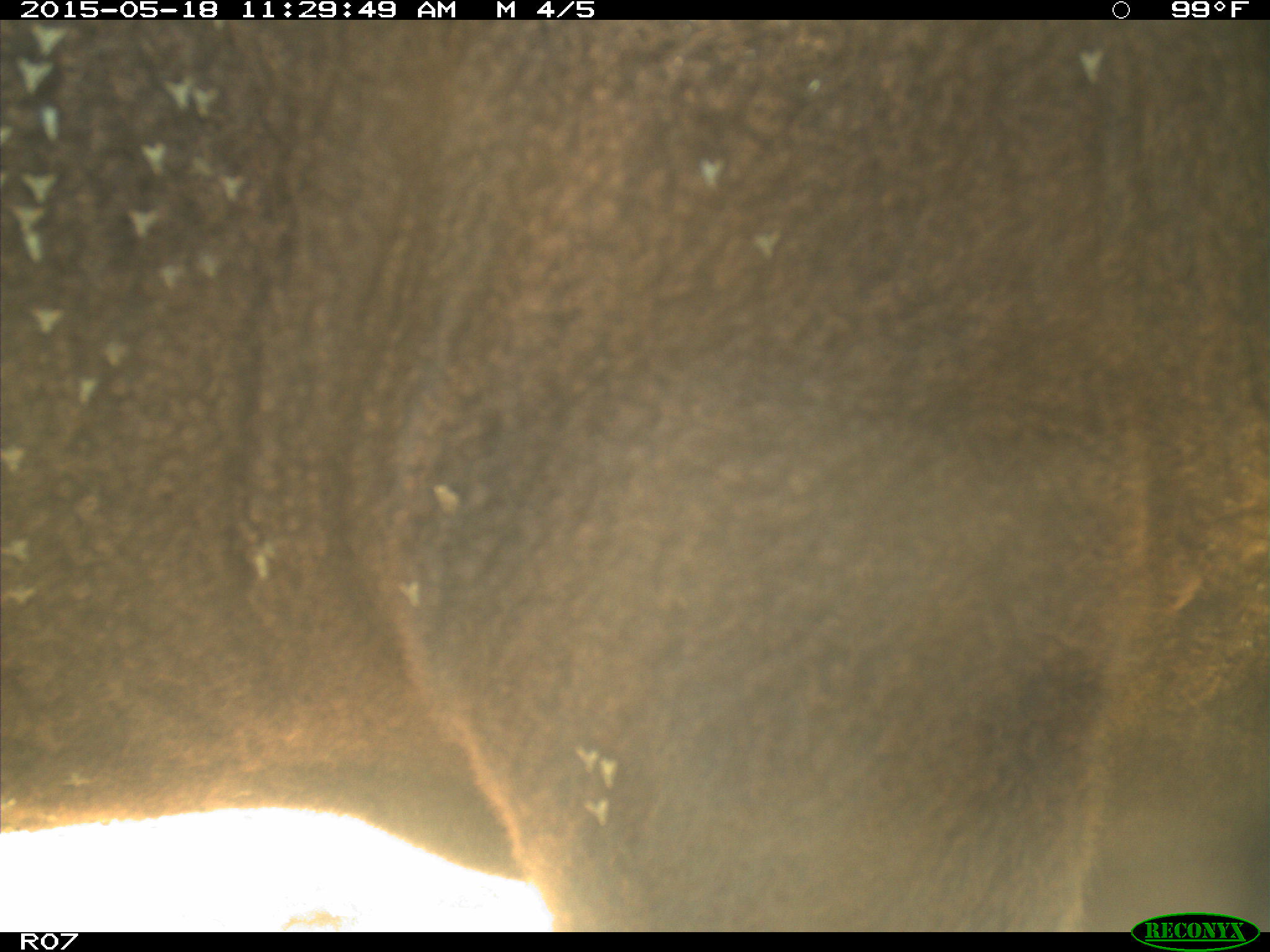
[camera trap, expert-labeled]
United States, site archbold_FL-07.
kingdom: Animalia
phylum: Chordata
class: Mammalia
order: Artiodactyla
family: Bovidae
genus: Bos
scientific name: Bos taurus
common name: domestic cow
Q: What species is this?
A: Bos taurus (domestic cow).